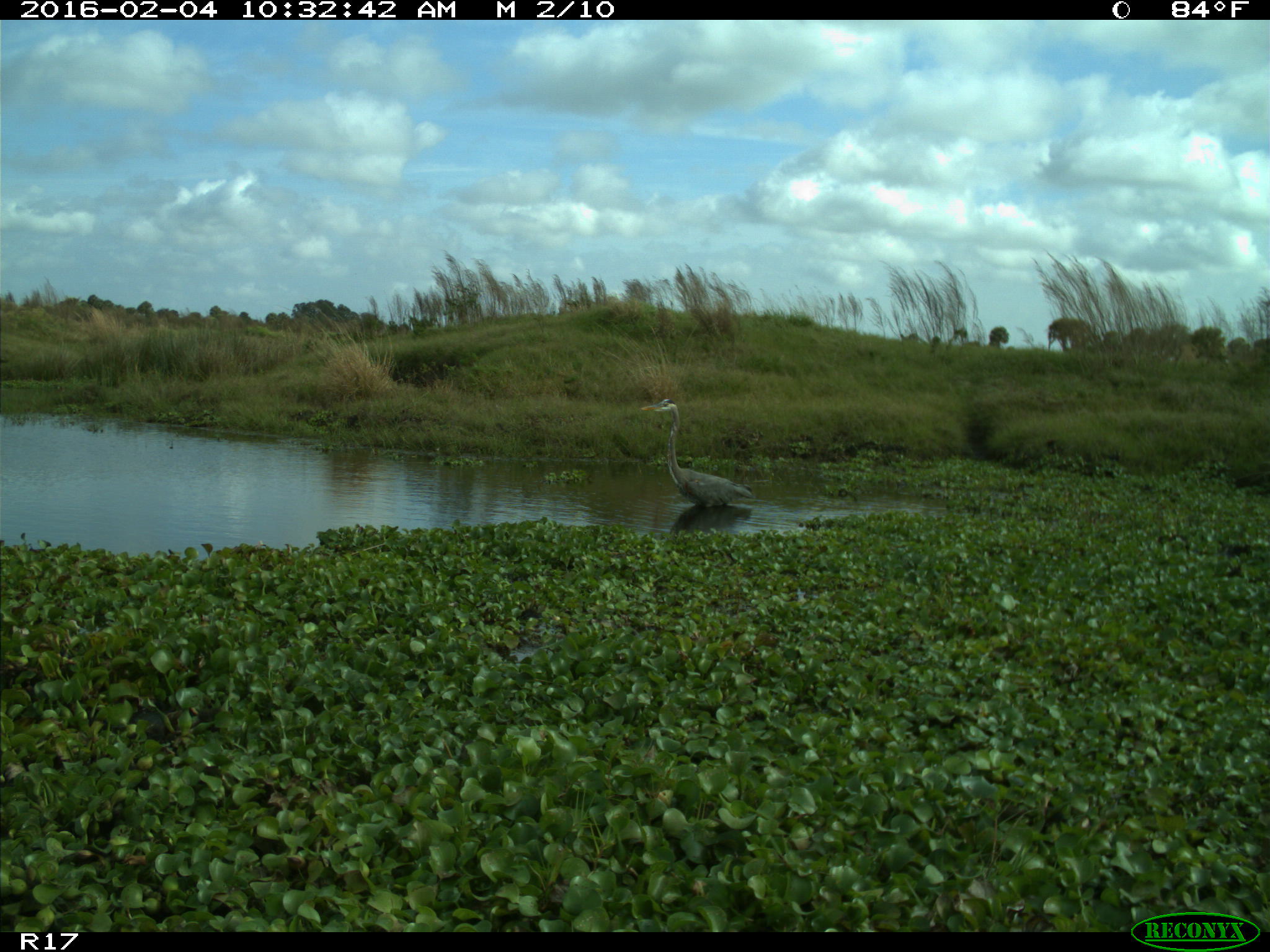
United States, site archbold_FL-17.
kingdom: Animalia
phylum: Chordata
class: Aves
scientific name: Aves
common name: birds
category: unidentified bird